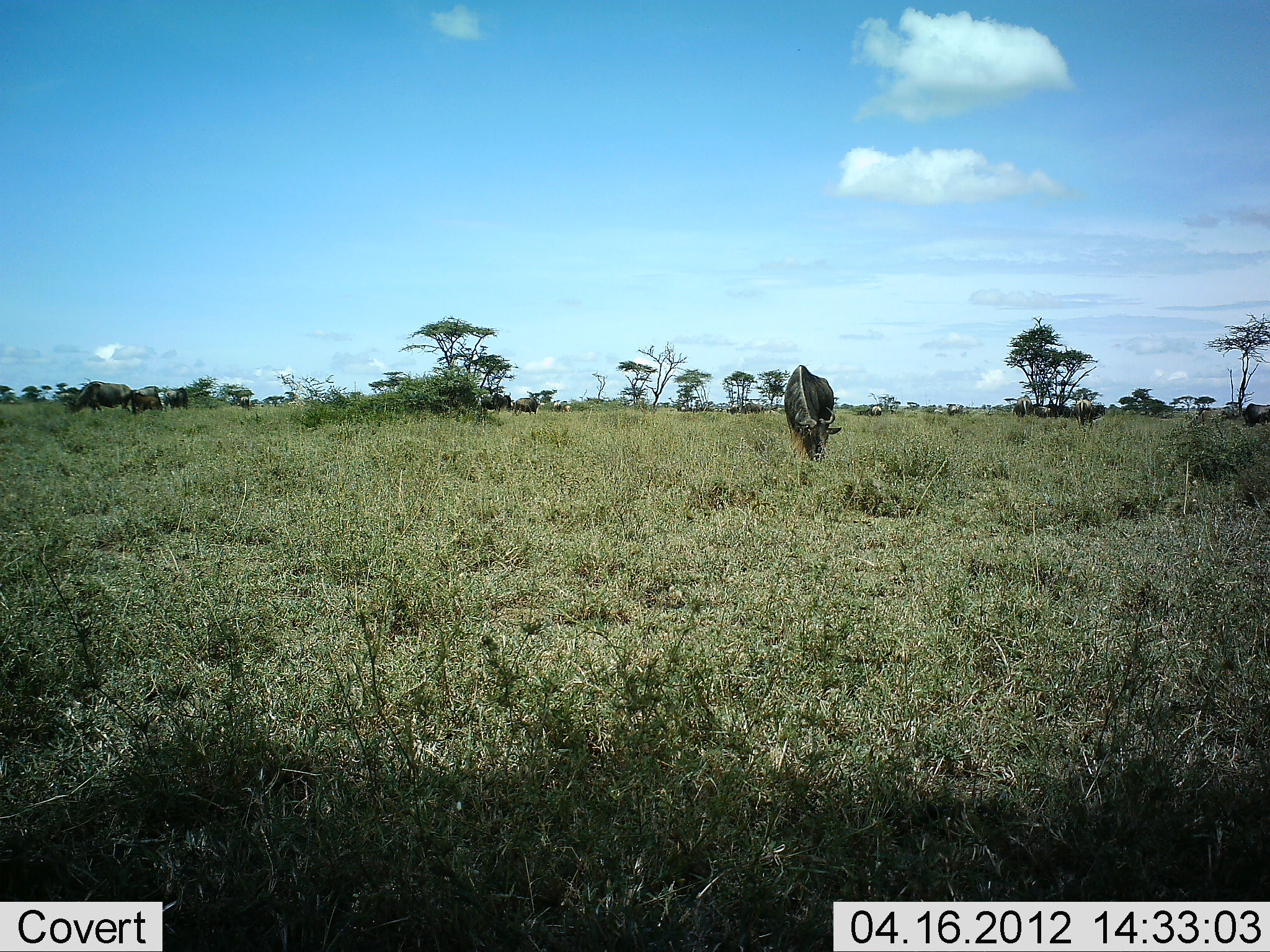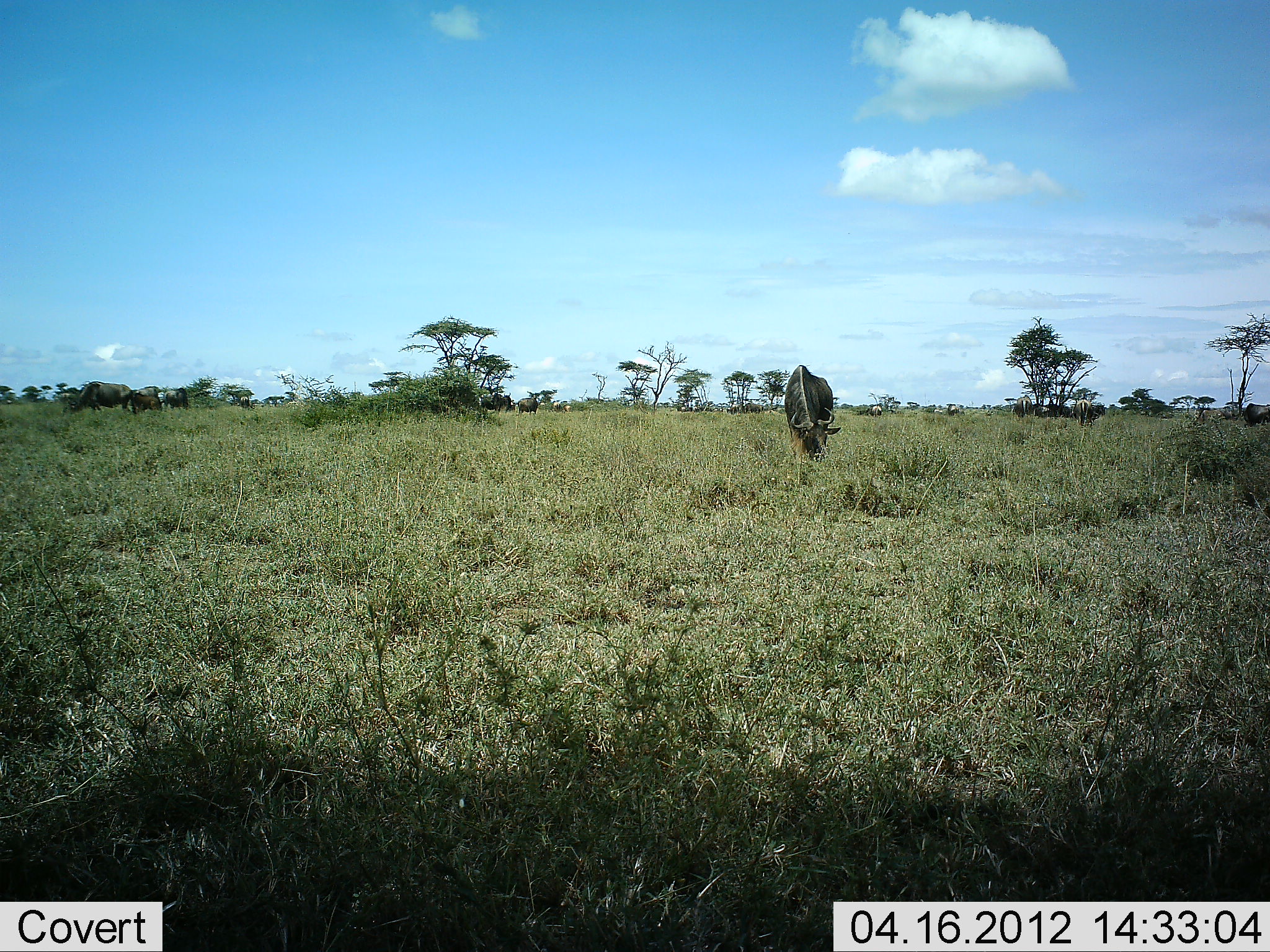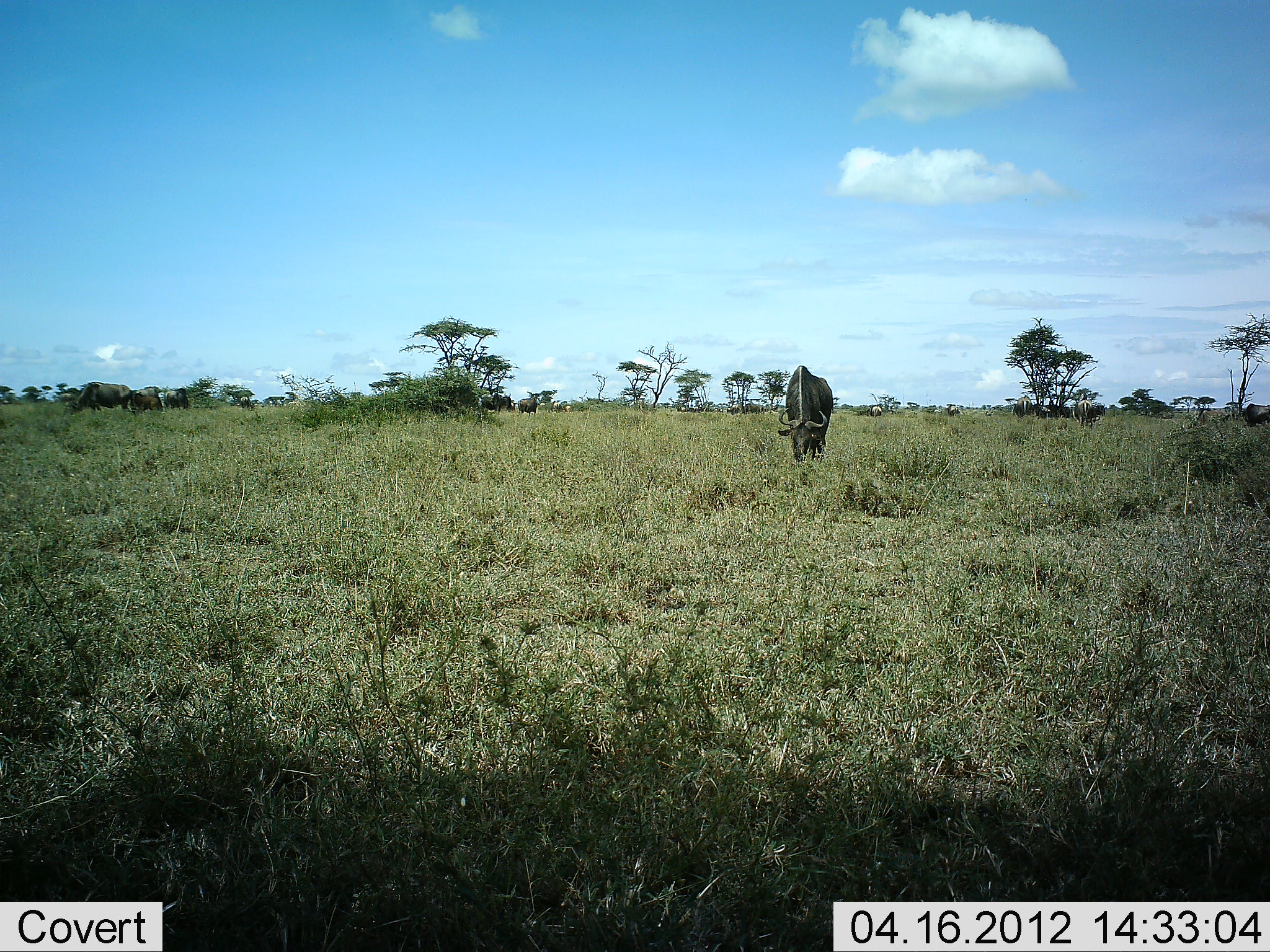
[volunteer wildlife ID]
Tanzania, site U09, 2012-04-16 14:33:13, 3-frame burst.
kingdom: Animalia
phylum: Chordata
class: Mammalia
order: Artiodactyla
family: Bovidae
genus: Connochaetes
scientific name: Connochaetes taurinus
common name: blue wildebeest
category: wildebeest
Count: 2.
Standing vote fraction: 19%.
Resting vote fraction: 6%.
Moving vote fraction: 12%.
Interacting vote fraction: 0%.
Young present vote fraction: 0%.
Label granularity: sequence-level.